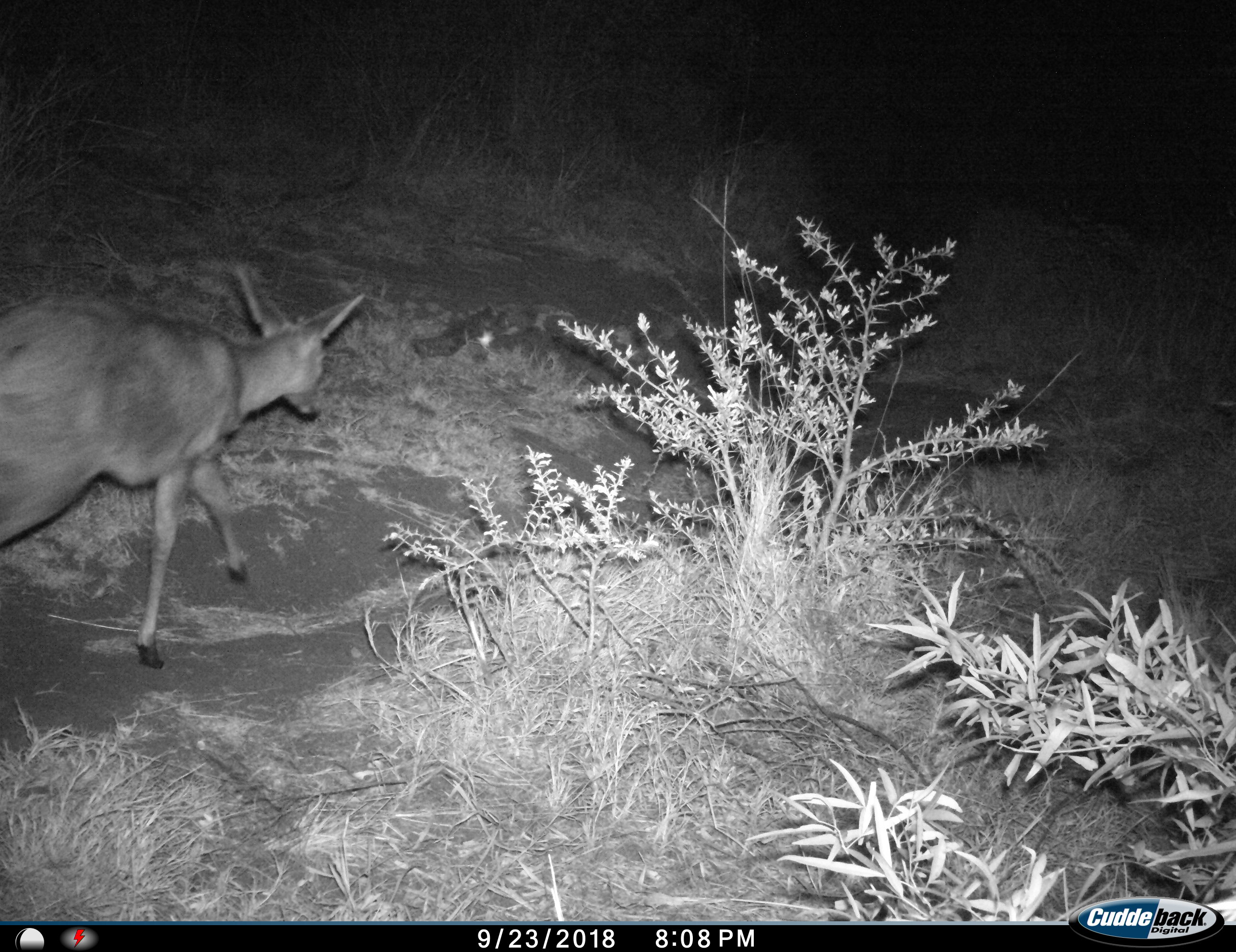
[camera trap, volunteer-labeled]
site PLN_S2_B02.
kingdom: Animalia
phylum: Chordata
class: Mammalia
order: Artiodactyla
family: Bovidae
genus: Sylvicapra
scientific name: Sylvicapra grimmia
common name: common duiker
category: duikercommongrey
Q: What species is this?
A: Duikercommongrey (common duiker) (Sylvicapra grimmia).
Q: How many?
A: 1.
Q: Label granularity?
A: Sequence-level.